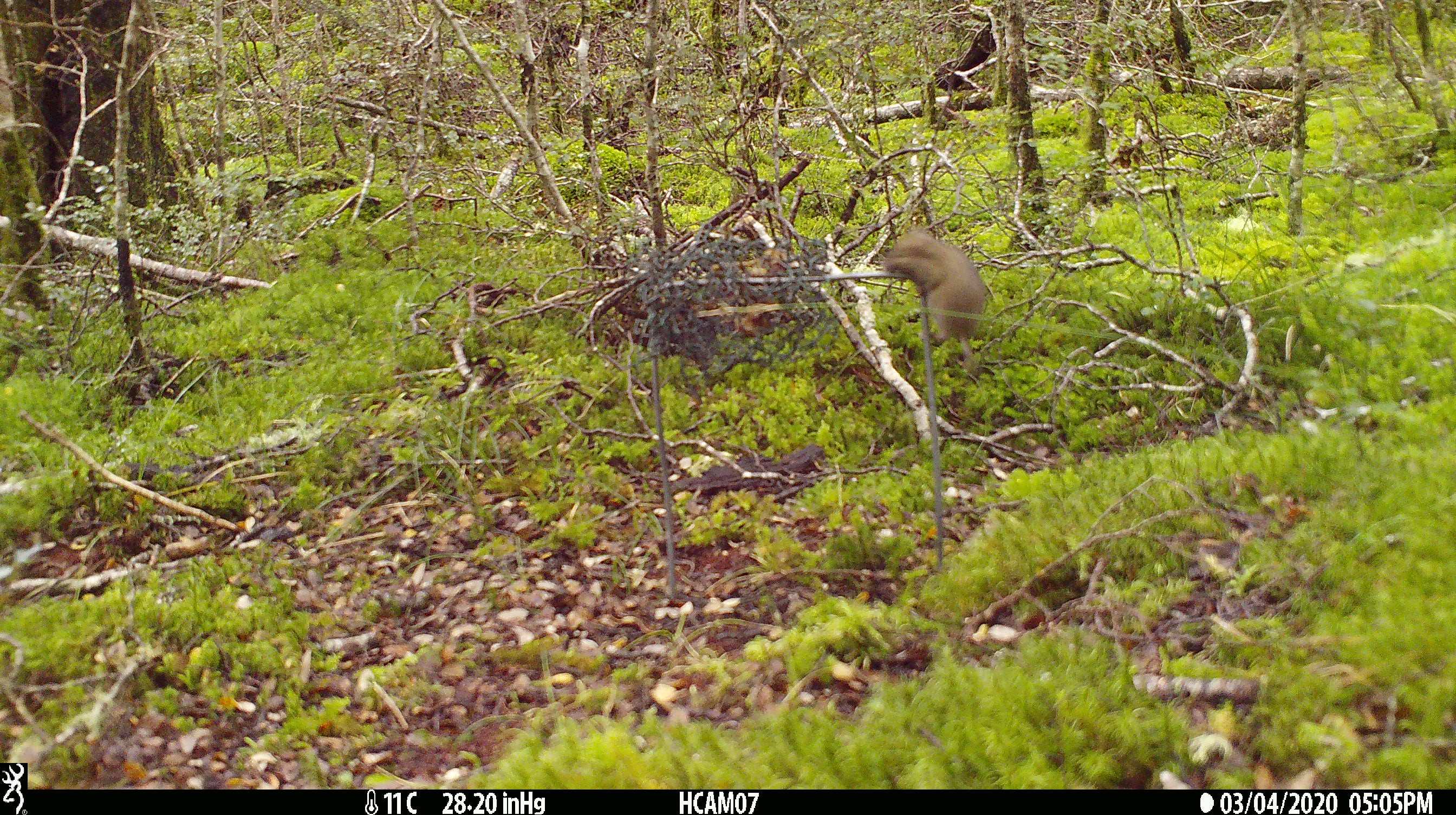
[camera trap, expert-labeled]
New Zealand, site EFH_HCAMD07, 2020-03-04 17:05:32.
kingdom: Animalia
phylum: Chordata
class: Mammalia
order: Rodentia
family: Muridae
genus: Mus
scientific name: Mus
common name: mouse